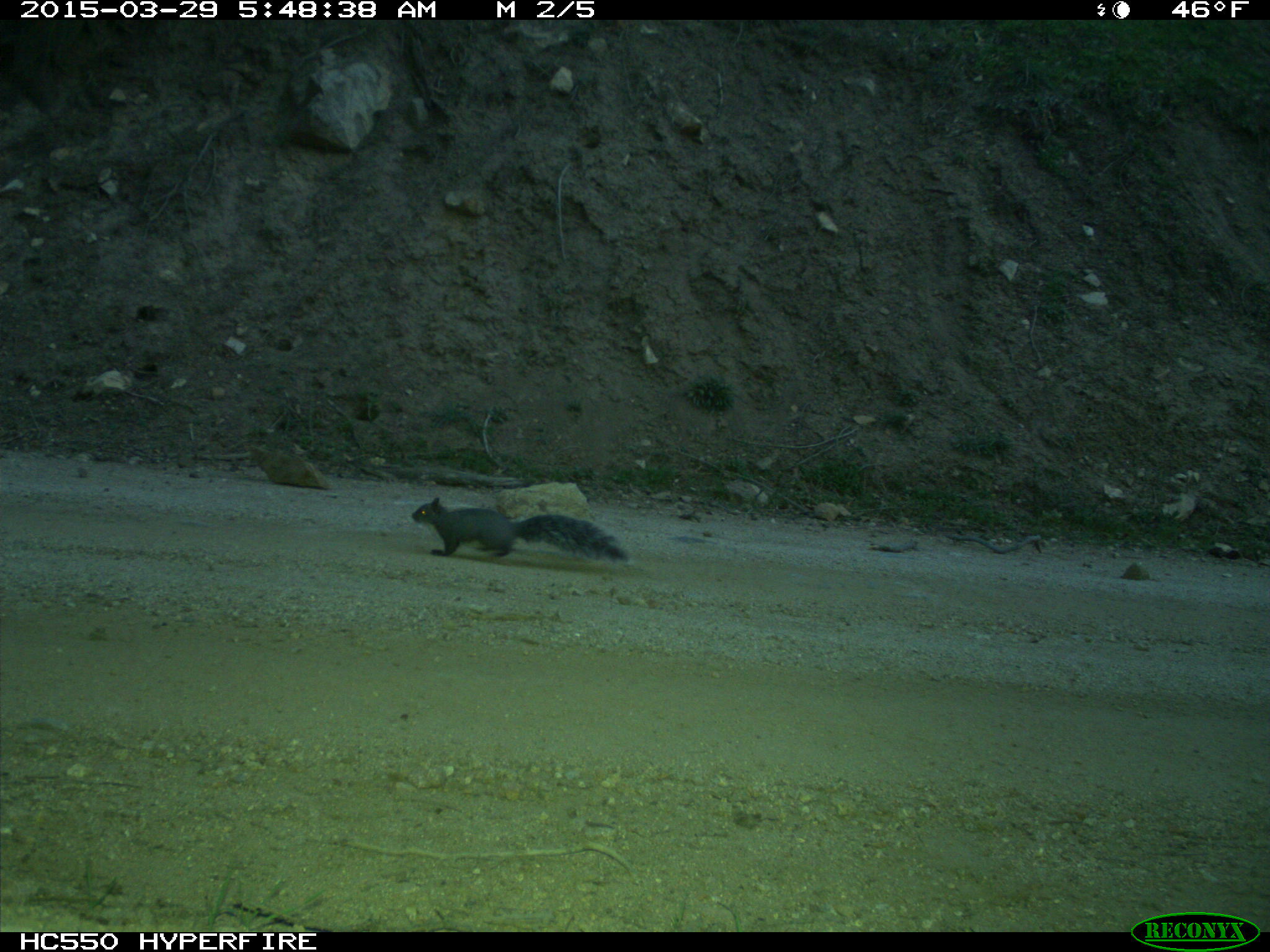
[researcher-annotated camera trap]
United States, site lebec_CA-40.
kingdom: Animalia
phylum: Chordata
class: Mammalia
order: Rodentia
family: Sciuridae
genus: Sciurus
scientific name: Sciurus carolinensis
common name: eastern gray squirrel